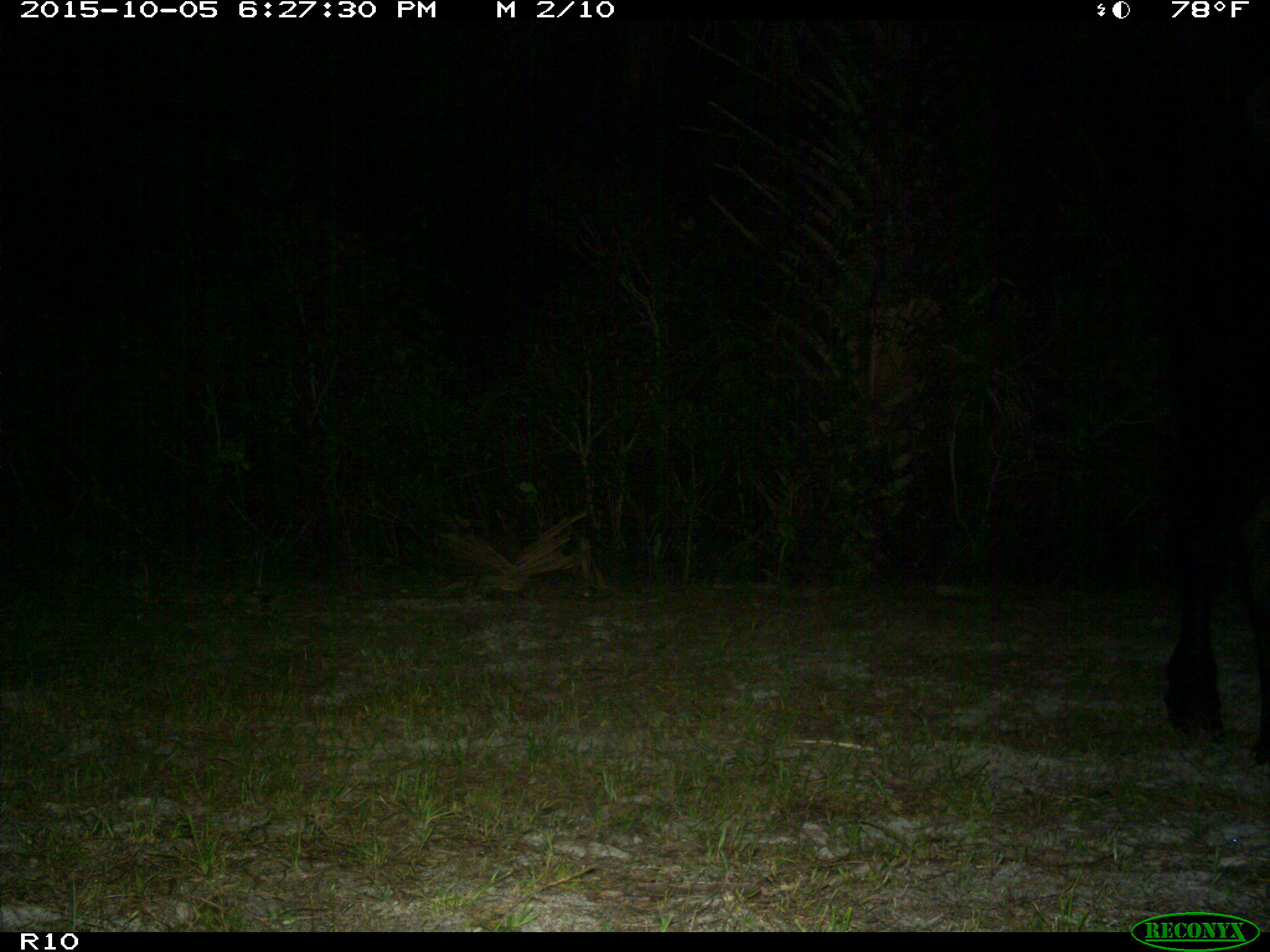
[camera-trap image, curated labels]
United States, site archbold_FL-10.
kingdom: Animalia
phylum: Chordata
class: Mammalia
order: Artiodactyla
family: Bovidae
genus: Bos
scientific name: Bos taurus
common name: domestic cow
Bos taurus (domestic cow).